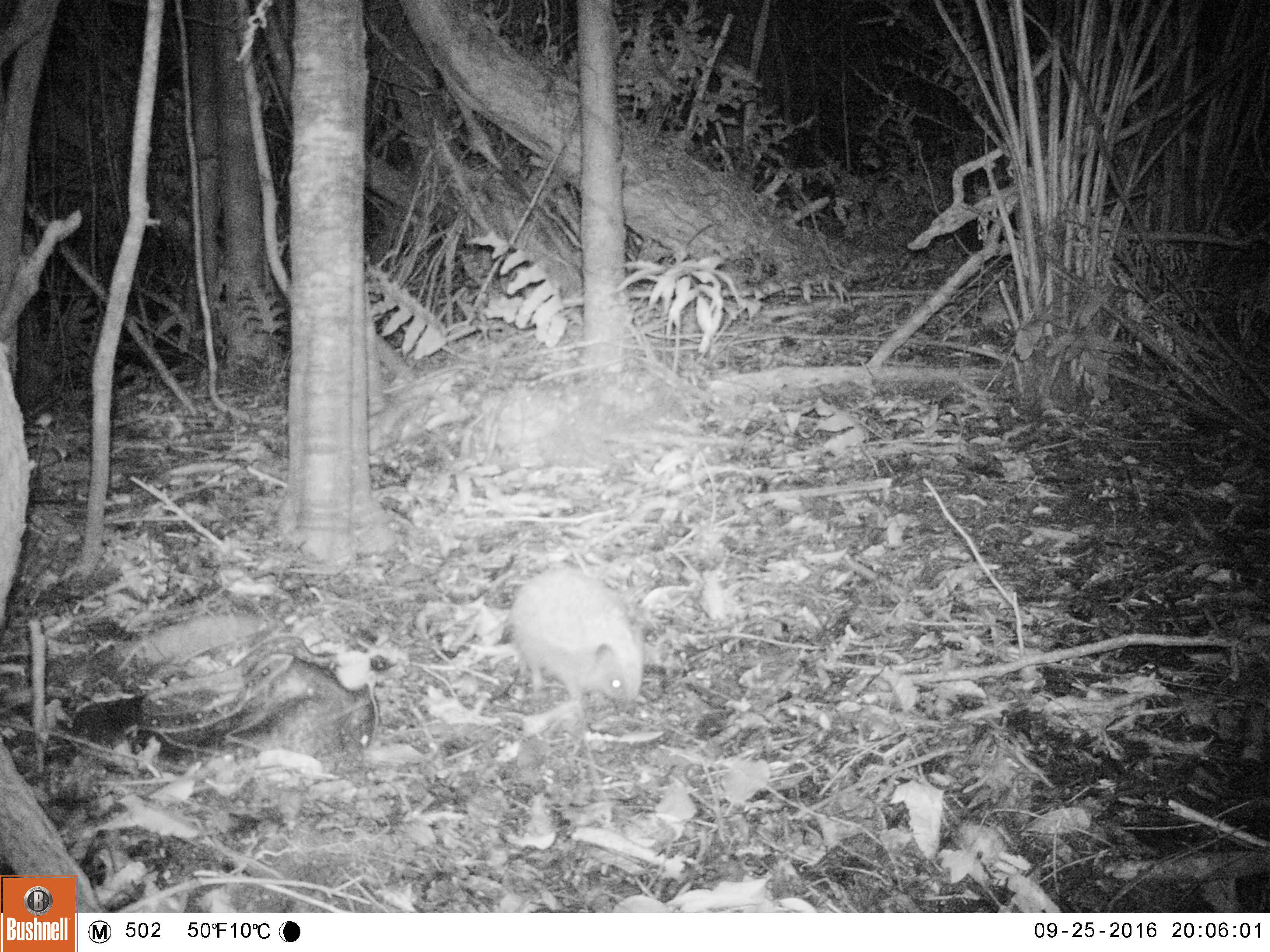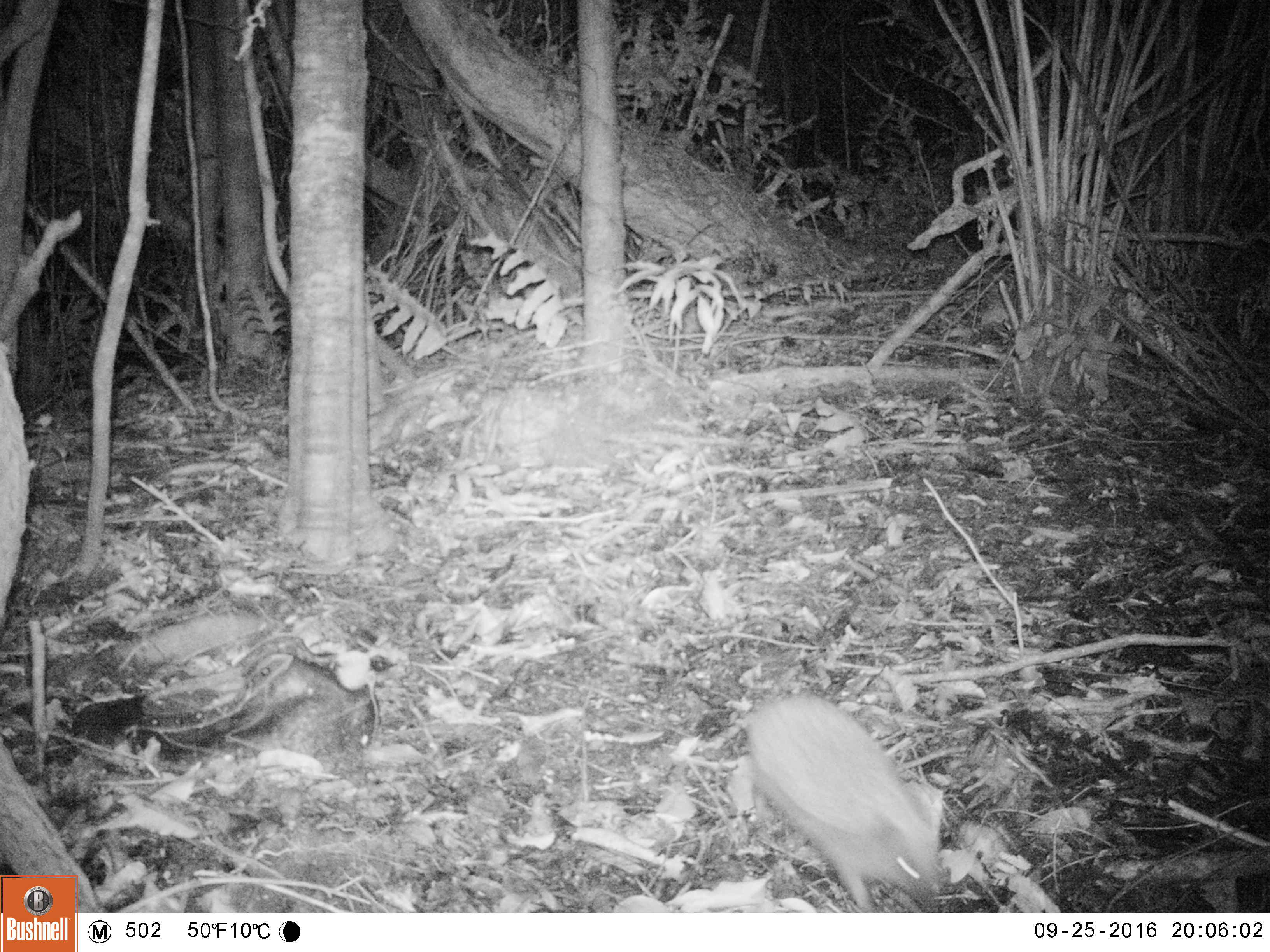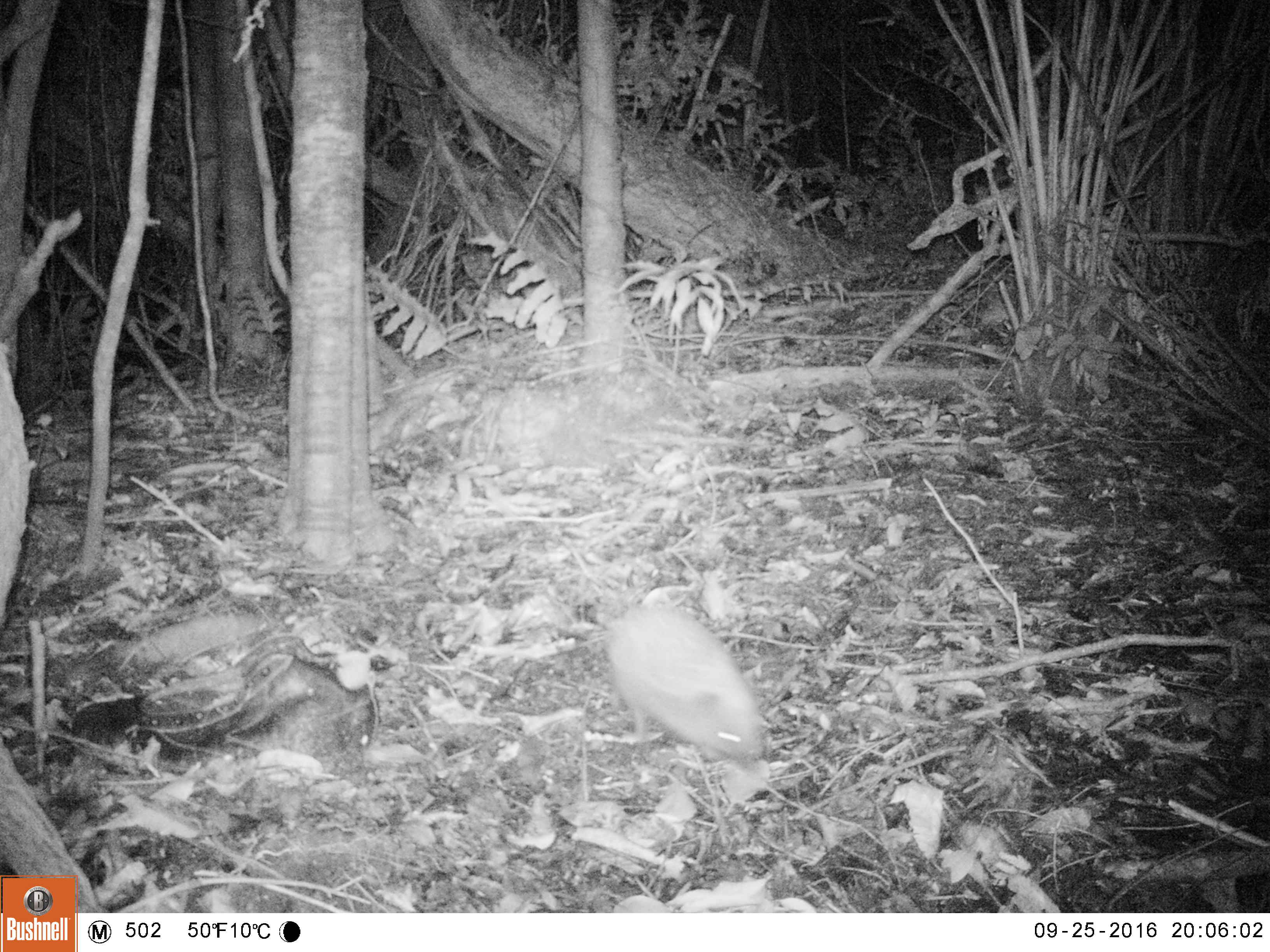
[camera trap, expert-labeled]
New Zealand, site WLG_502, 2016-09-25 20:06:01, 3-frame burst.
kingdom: Animalia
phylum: Chordata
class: Mammalia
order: Eulipotyphla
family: Erinaceidae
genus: Erinaceus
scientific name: Erinaceus europaeus europaeus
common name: european hedgehog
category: hedgehog